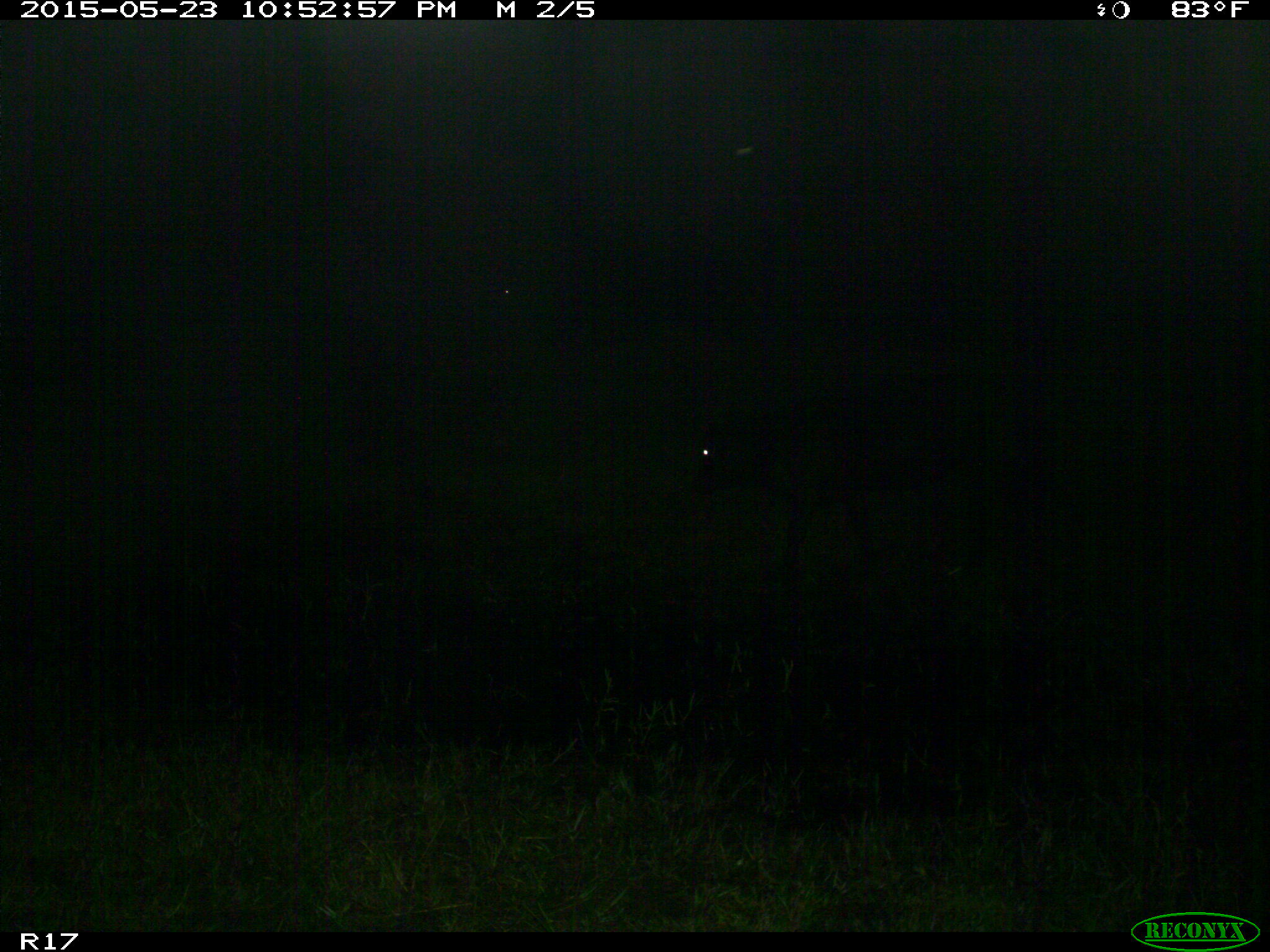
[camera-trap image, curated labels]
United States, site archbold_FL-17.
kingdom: Animalia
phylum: Chordata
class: Mammalia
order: Artiodactyla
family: Bovidae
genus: Bos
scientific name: Bos taurus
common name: domestic cow